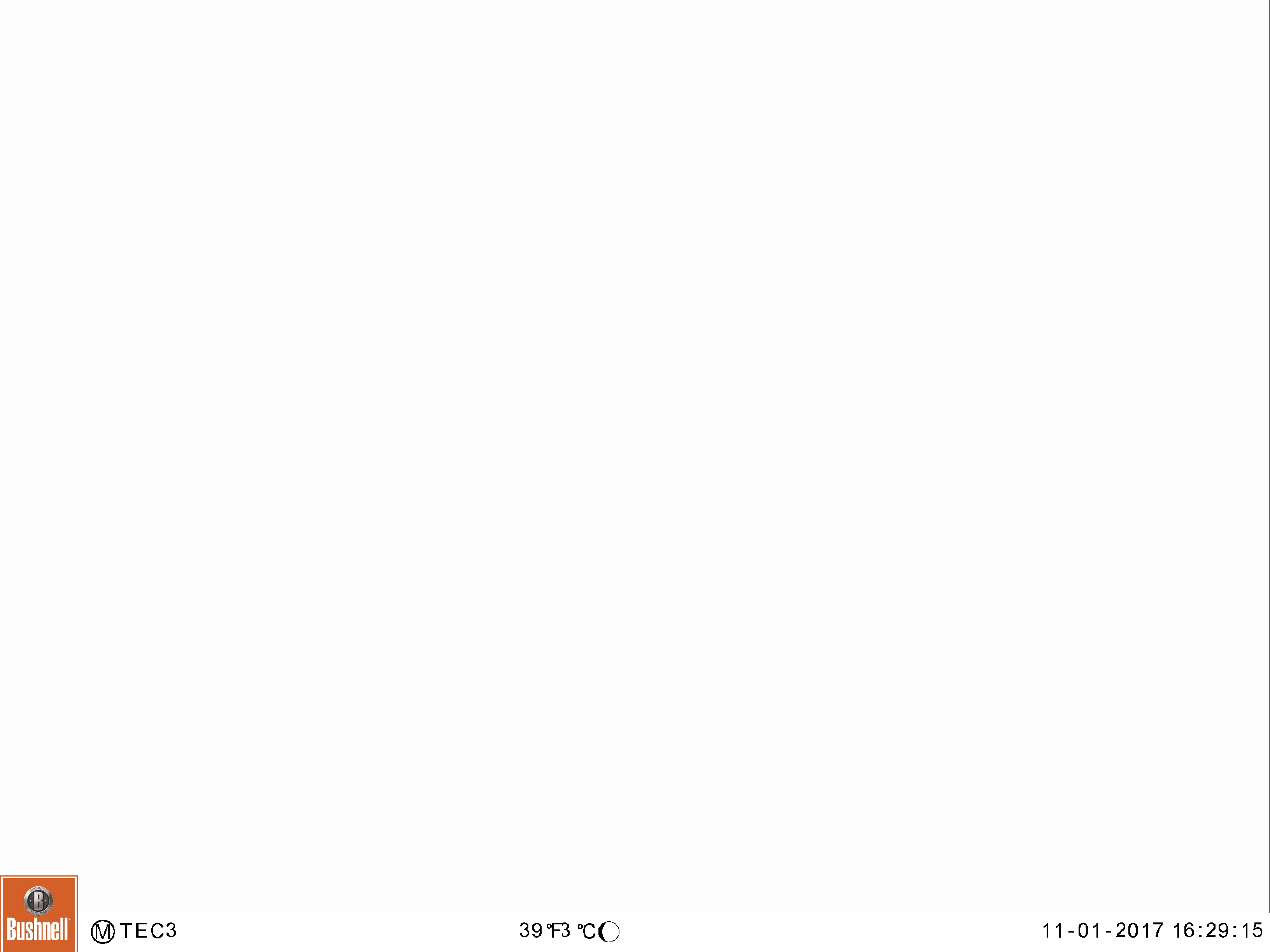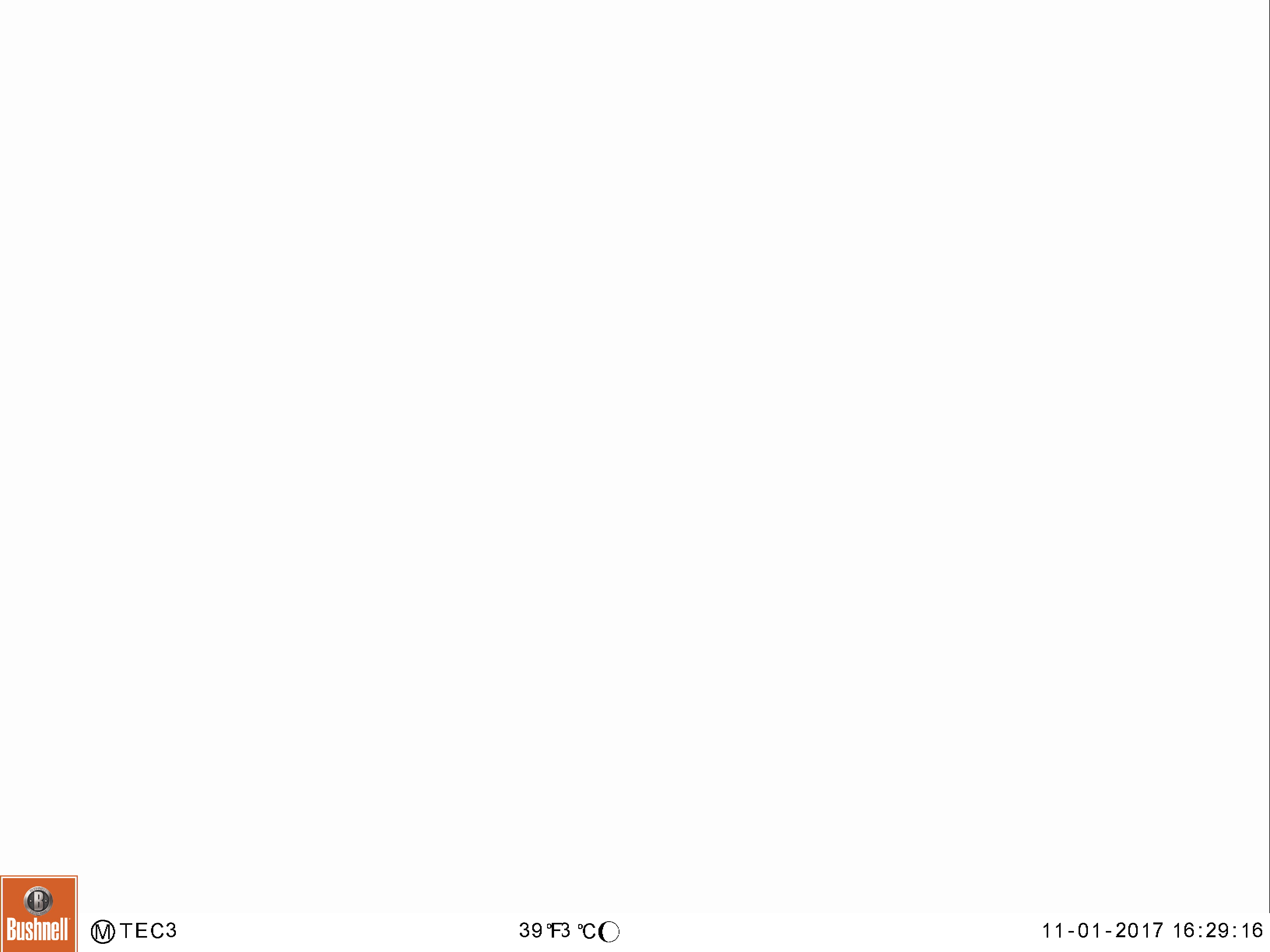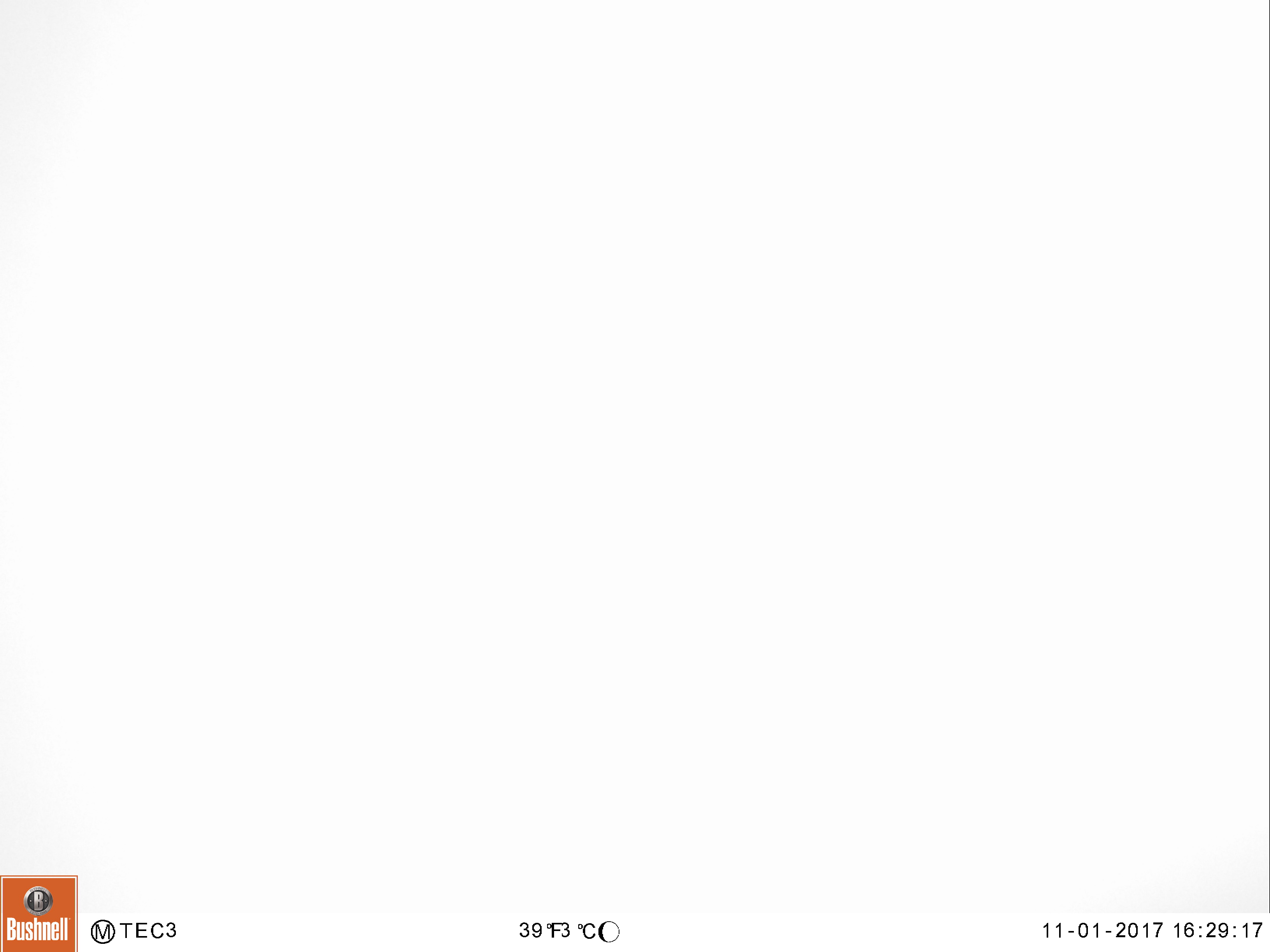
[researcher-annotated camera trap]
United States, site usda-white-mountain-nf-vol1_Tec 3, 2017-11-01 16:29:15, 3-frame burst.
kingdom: Animalia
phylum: Chordata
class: Mammalia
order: Carnivora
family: Ursidae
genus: Ursus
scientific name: Ursus americanus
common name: black bear